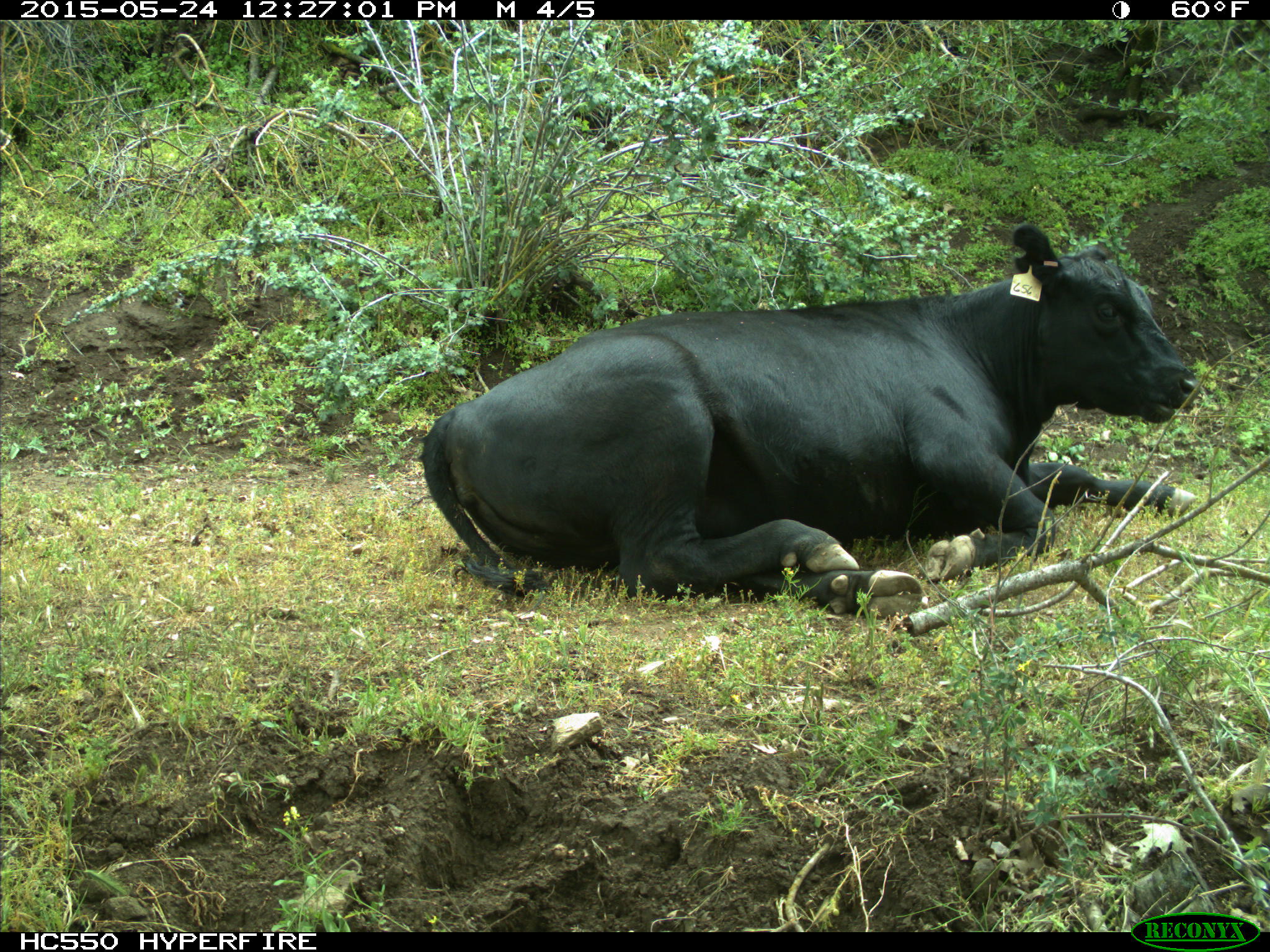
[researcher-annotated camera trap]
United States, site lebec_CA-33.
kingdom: Animalia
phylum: Chordata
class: Mammalia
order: Artiodactyla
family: Bovidae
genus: Bos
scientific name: Bos taurus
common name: domestic cow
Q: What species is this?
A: Bos taurus (domestic cow).